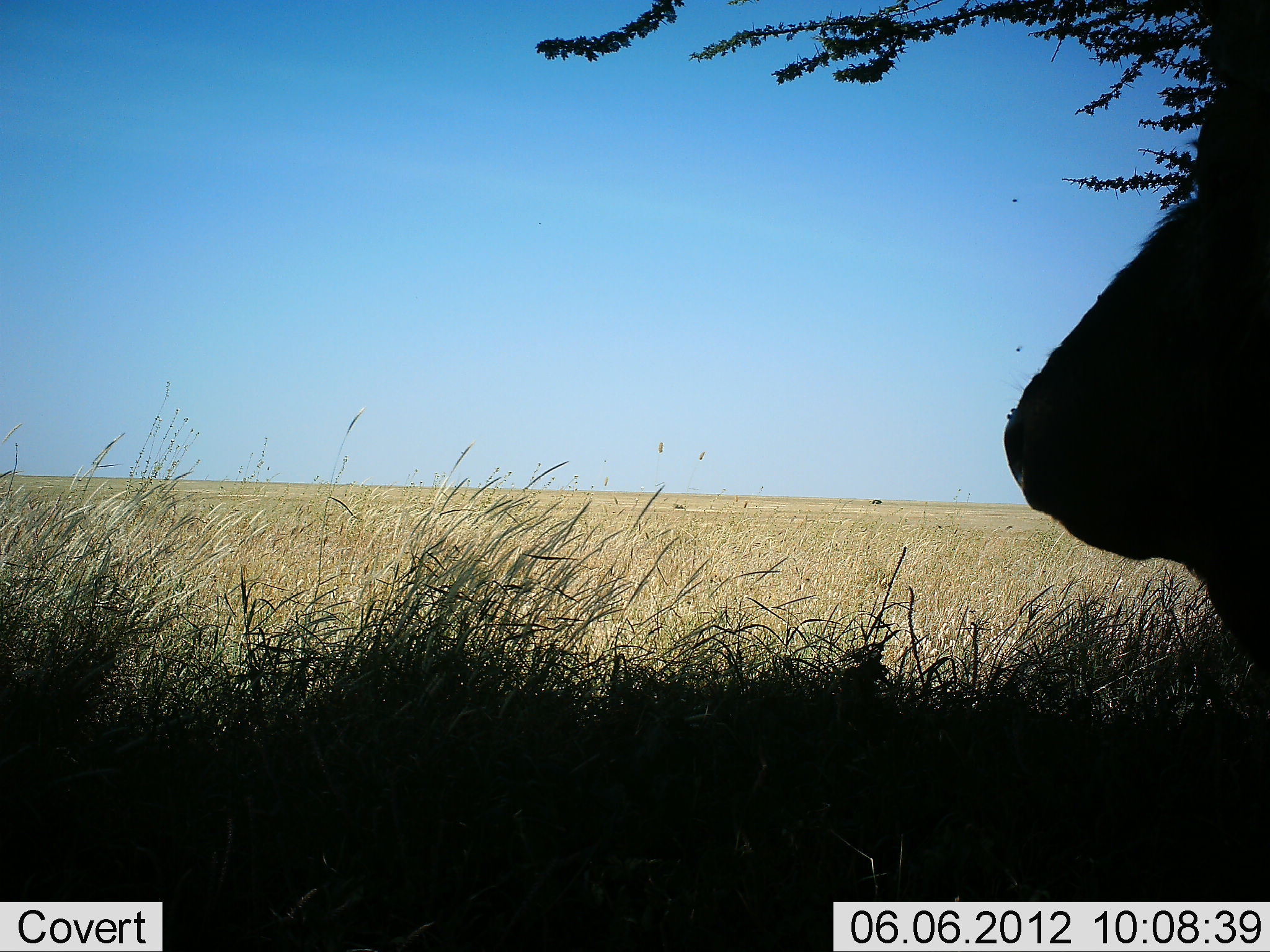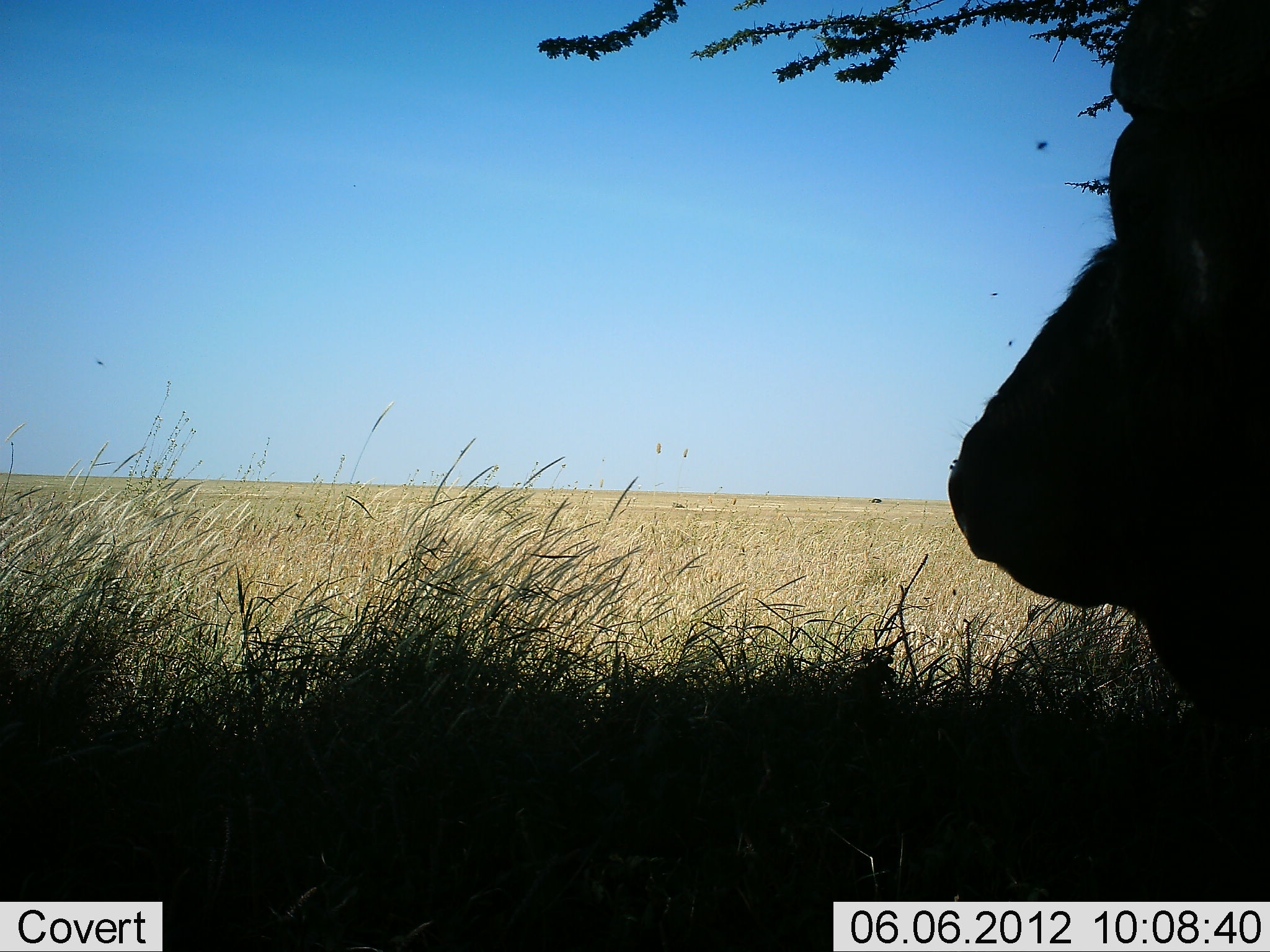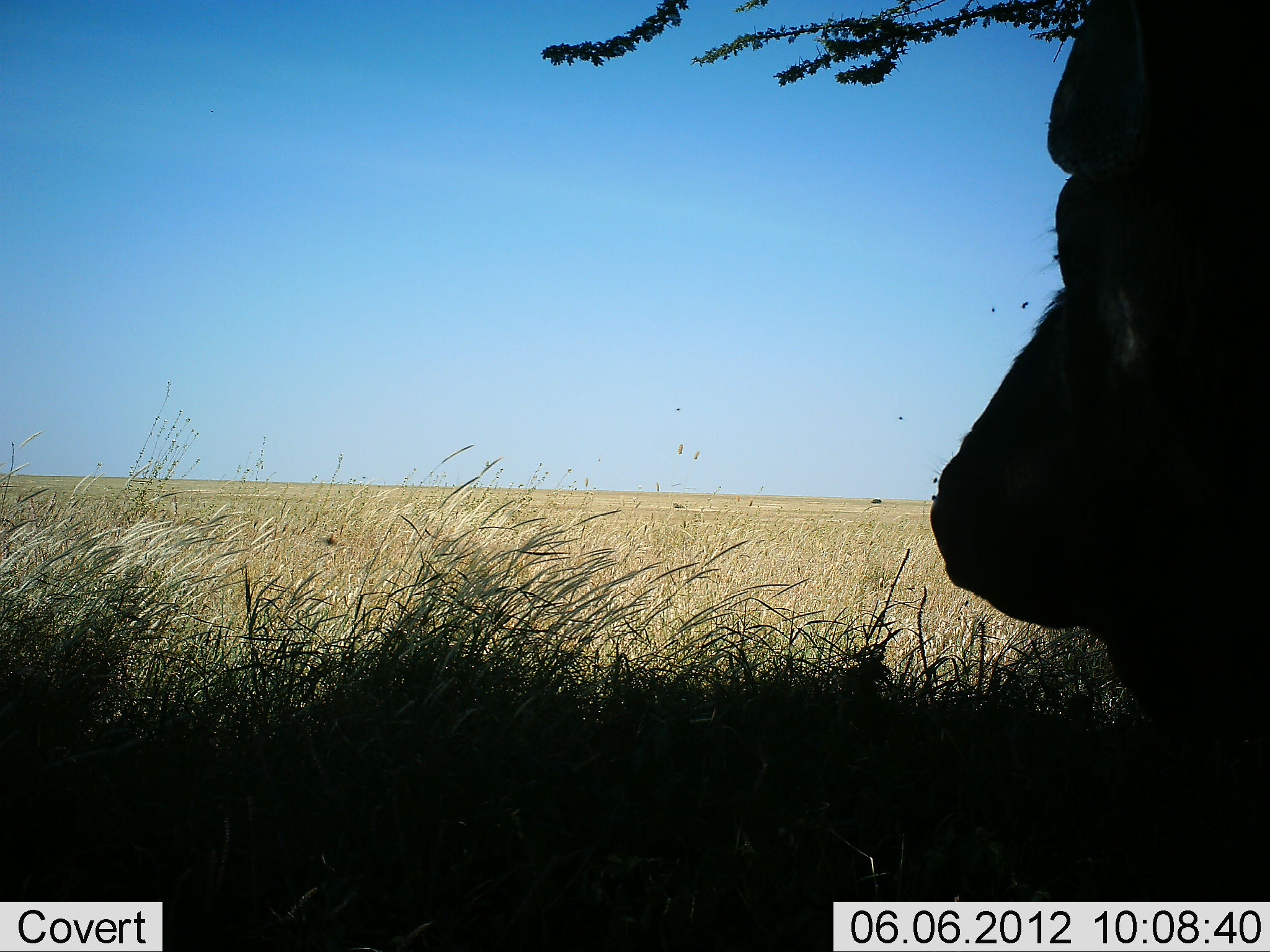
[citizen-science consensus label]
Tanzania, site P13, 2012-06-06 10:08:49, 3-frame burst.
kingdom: Animalia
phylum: Chordata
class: Mammalia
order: Artiodactyla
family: Bovidae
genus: Syncerus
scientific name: Syncerus caffer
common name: cape buffalo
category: buffalo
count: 1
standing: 50%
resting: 30%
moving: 20%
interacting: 0%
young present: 0%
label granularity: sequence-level